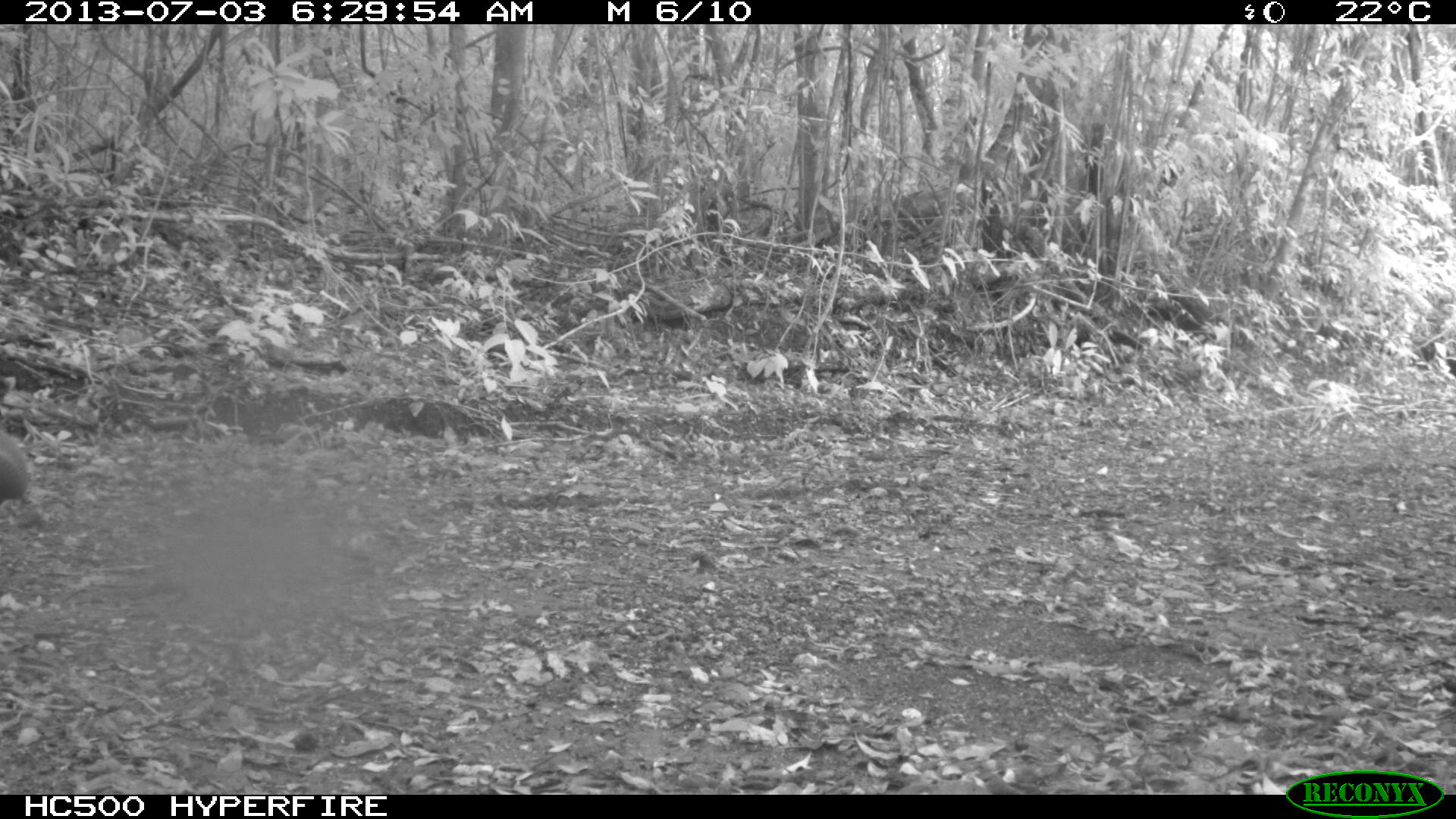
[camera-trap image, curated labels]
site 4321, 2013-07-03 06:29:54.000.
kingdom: Animalia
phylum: Chordata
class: Mammalia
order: Rodentia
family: Dasyproctidae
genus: Dasyprocta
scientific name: Dasyprocta punctata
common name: central american agouti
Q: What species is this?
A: Dasyprocta punctata (central american agouti).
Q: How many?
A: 1.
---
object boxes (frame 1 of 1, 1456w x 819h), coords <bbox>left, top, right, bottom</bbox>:
dasyprocta punctata: <bbox>0, 428, 33, 505</bbox>